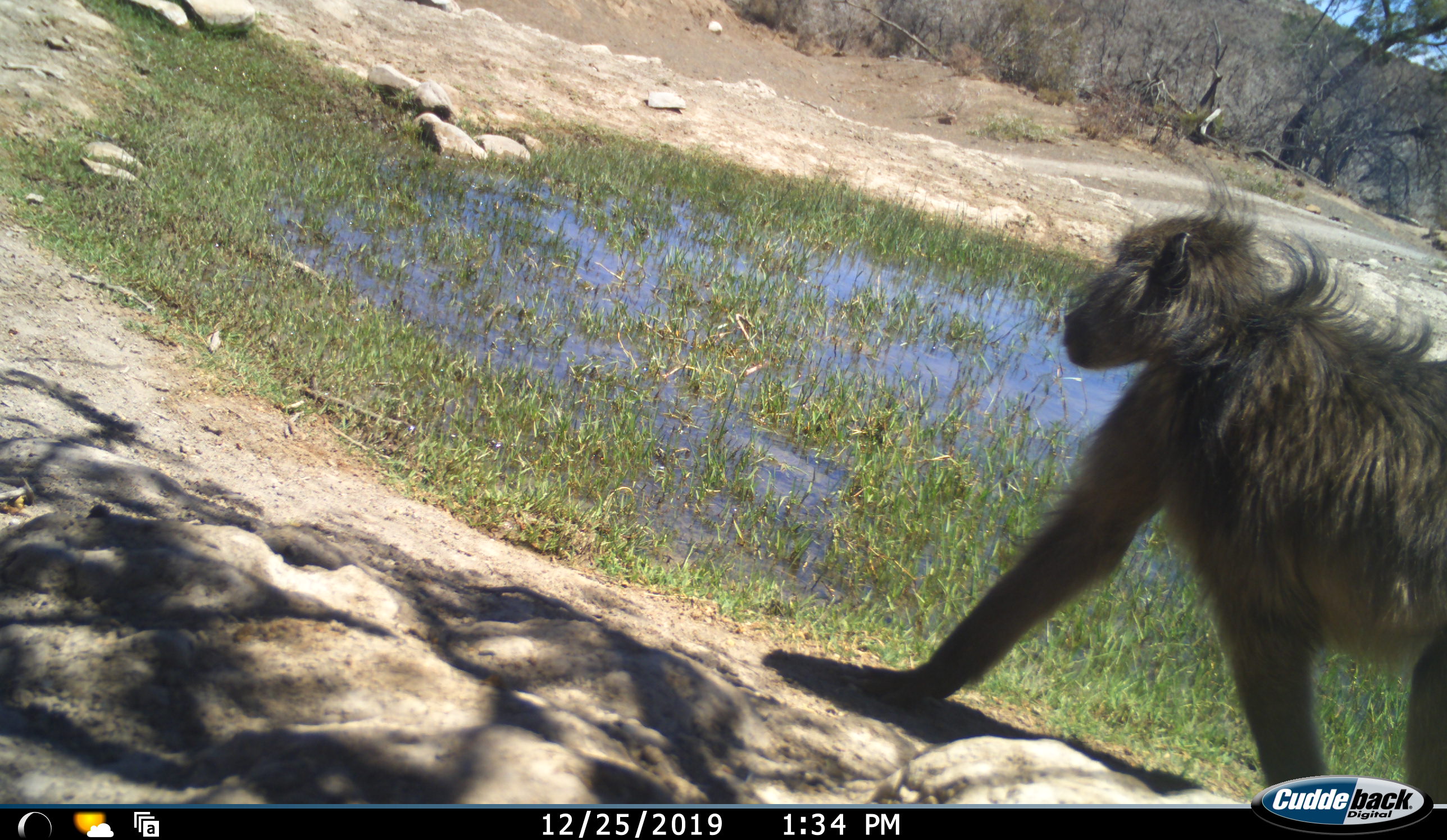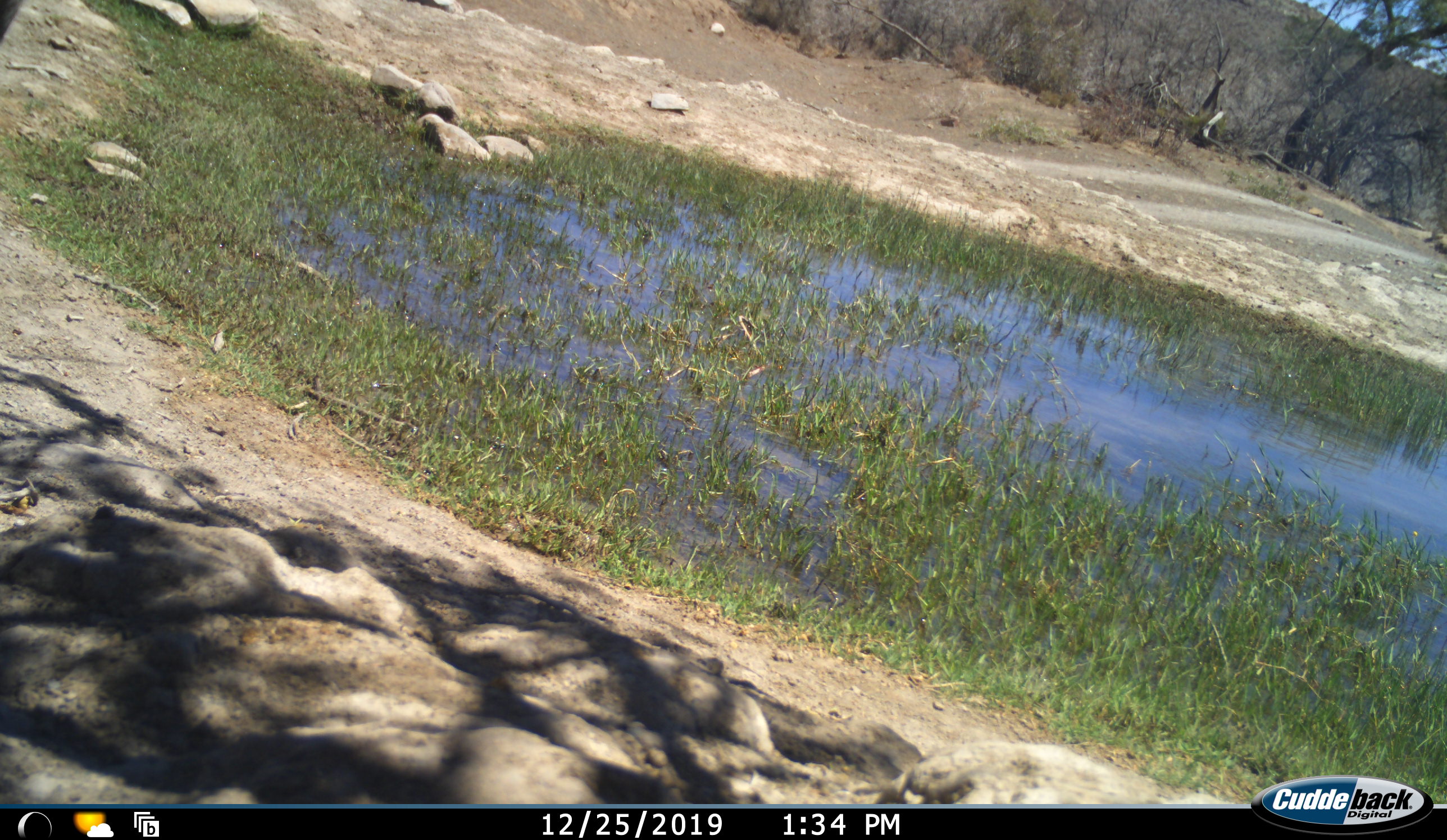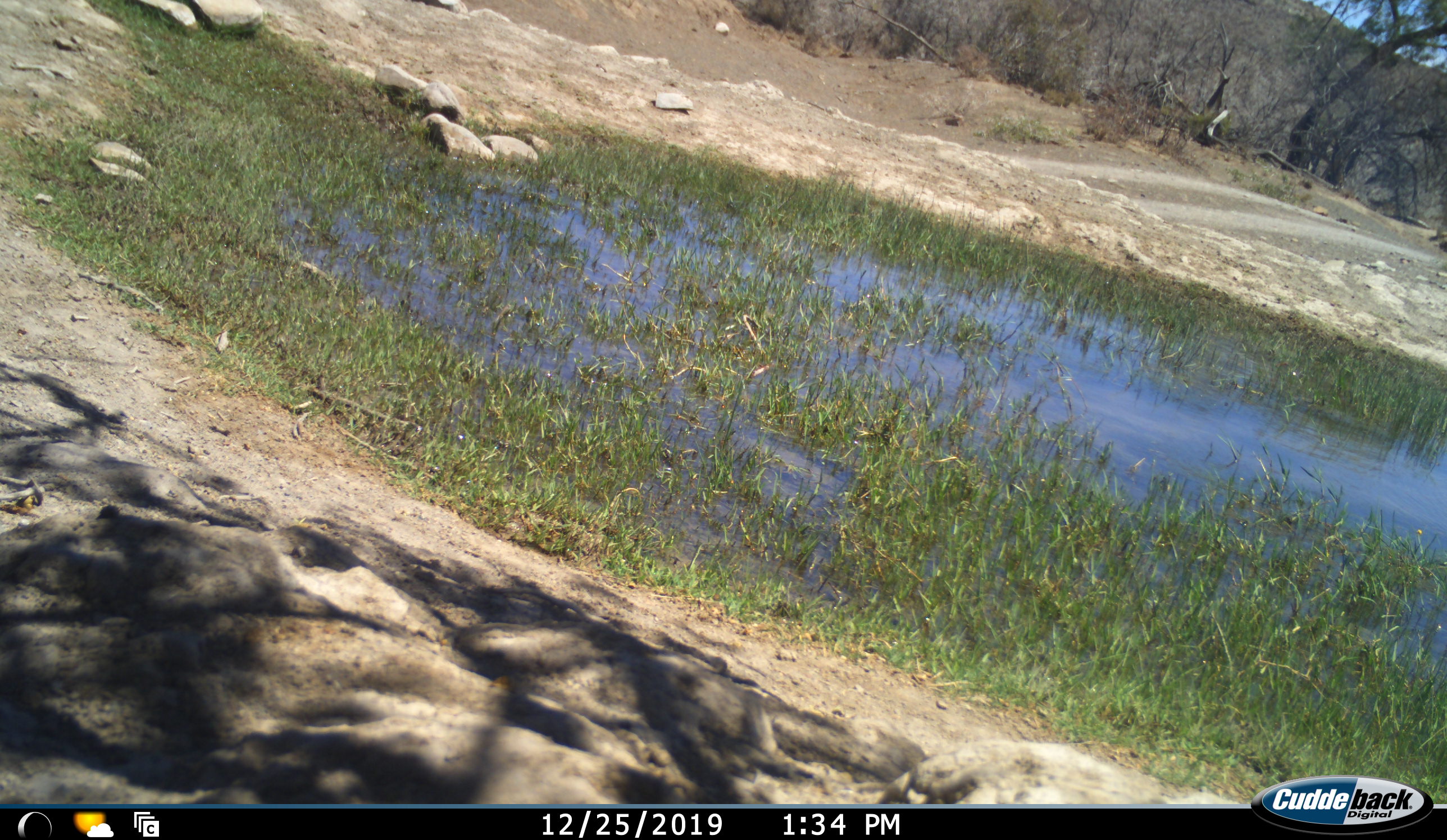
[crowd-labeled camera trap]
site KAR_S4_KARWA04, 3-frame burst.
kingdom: Animalia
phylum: Chordata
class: Mammalia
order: Primates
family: Cercopithecidae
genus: Papio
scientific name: Papio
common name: baboon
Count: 1.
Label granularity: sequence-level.